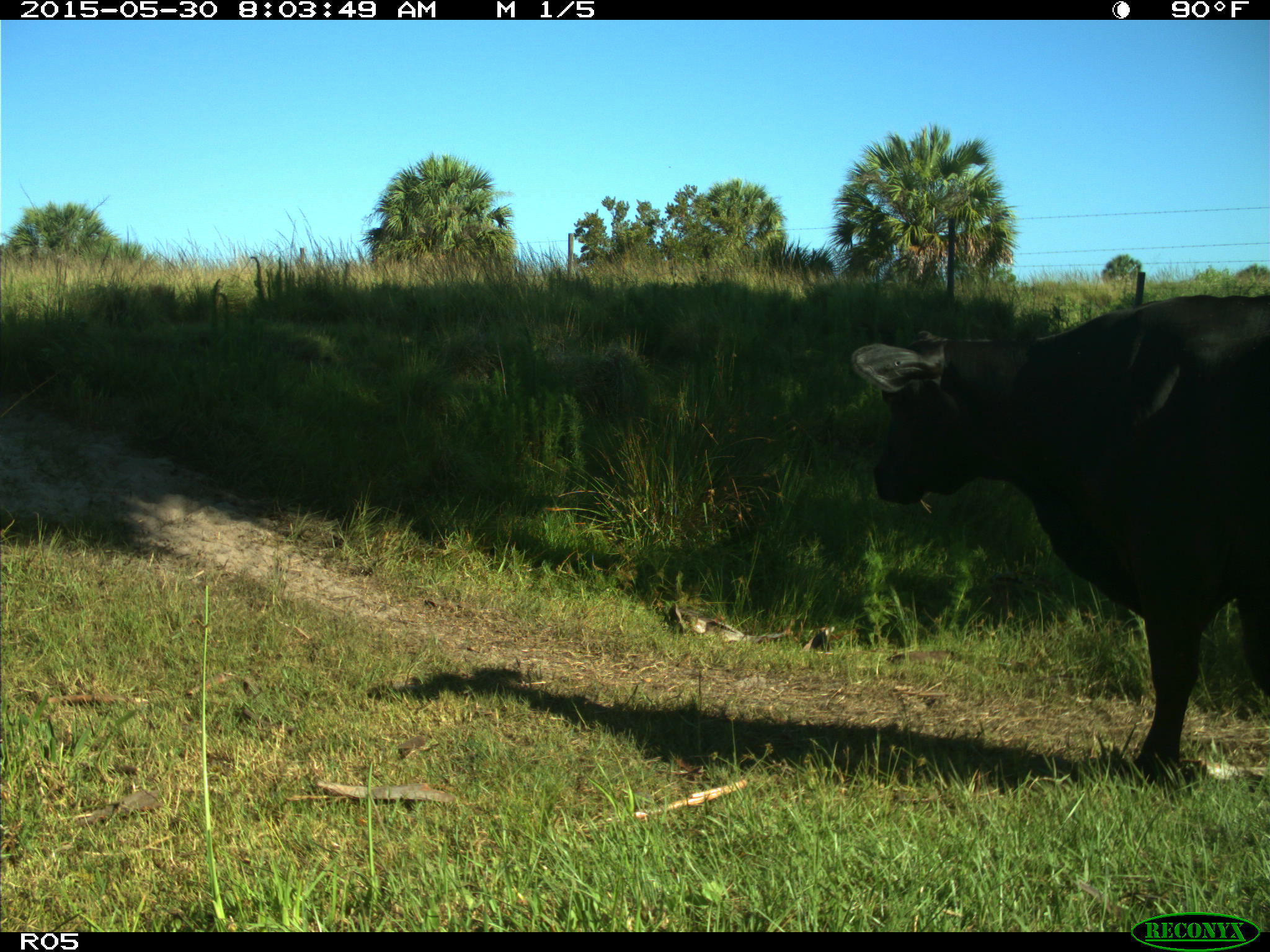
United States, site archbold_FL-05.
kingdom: Animalia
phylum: Chordata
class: Mammalia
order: Artiodactyla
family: Bovidae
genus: Bos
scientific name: Bos taurus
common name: domestic cow